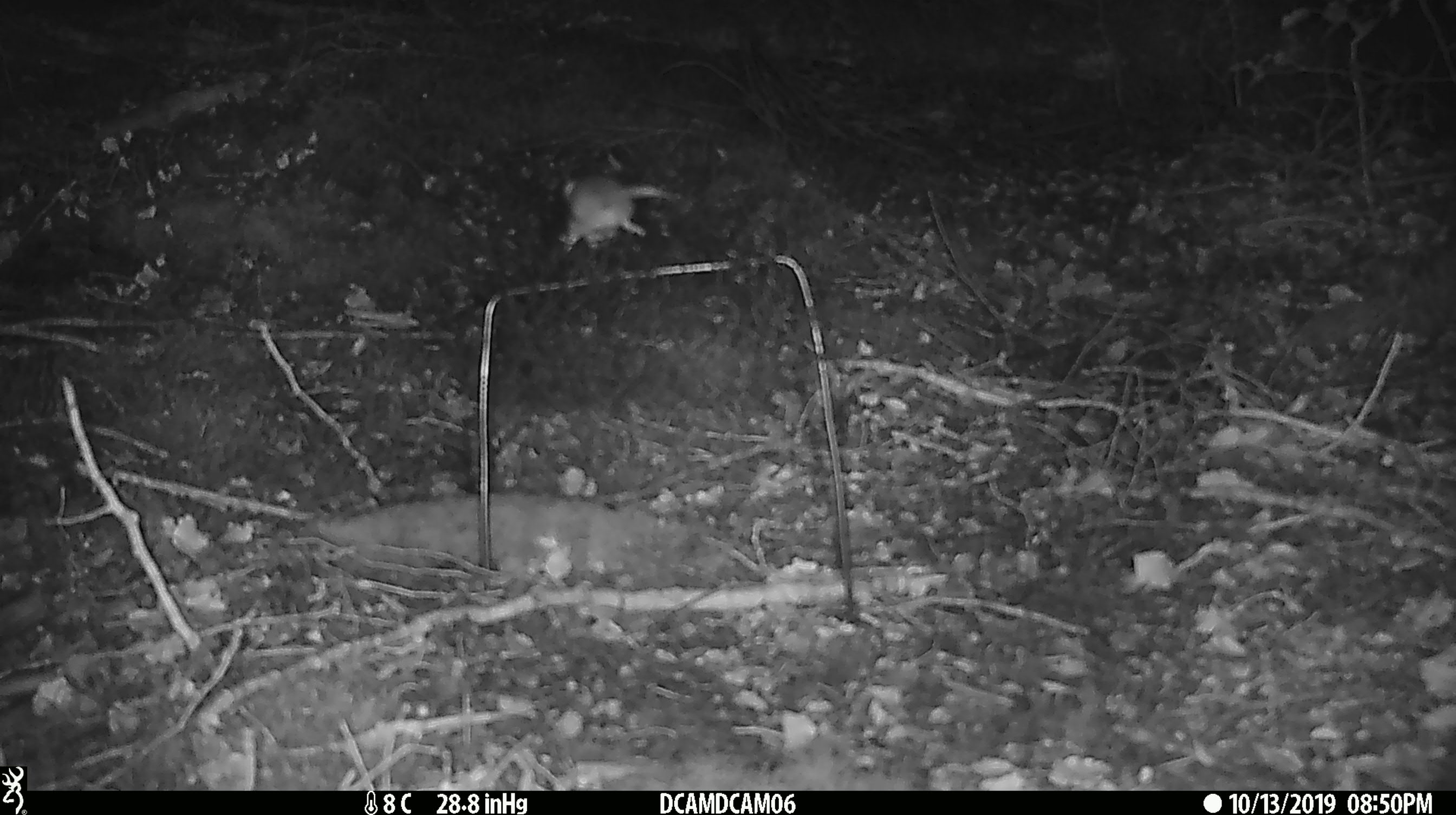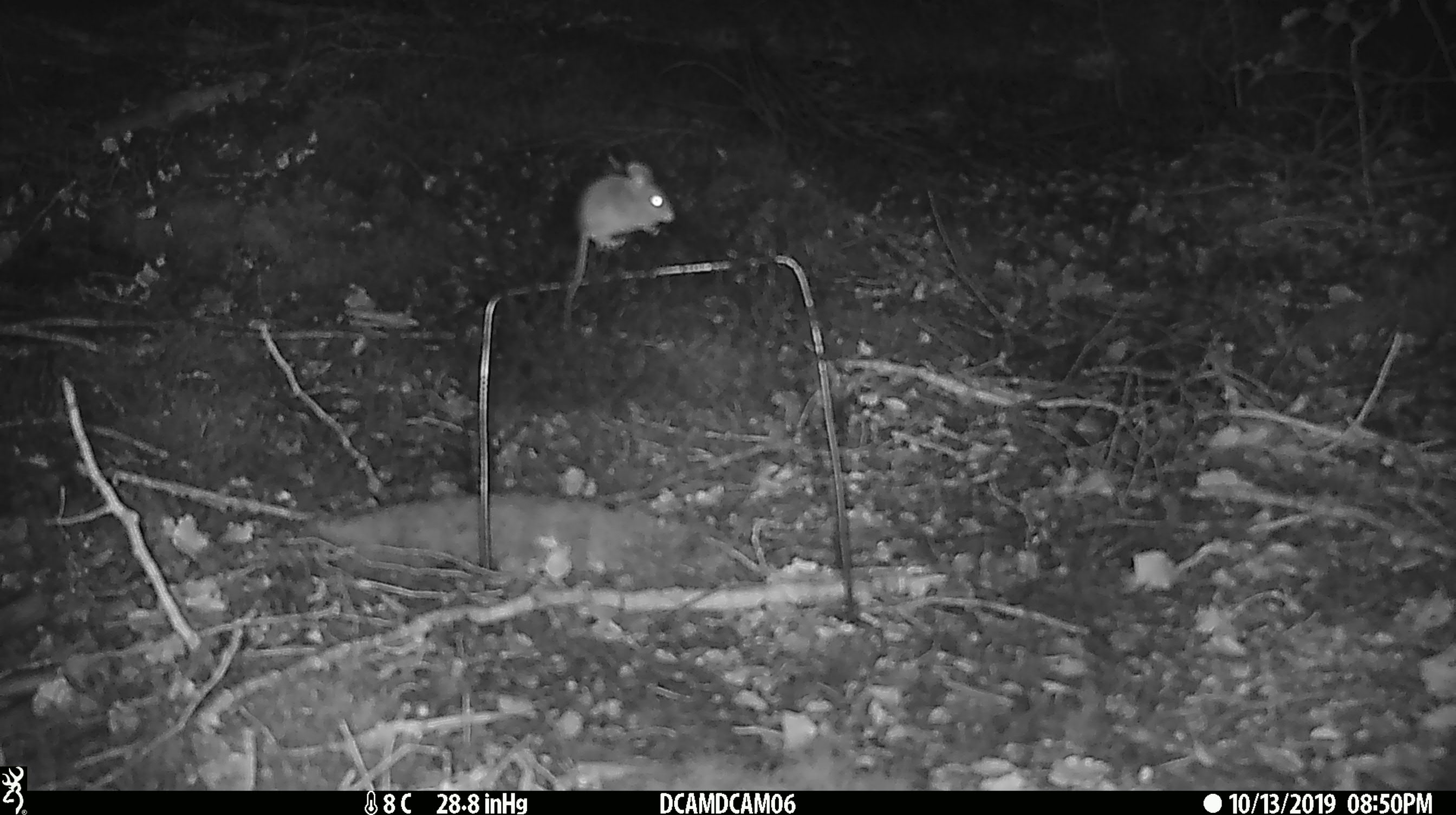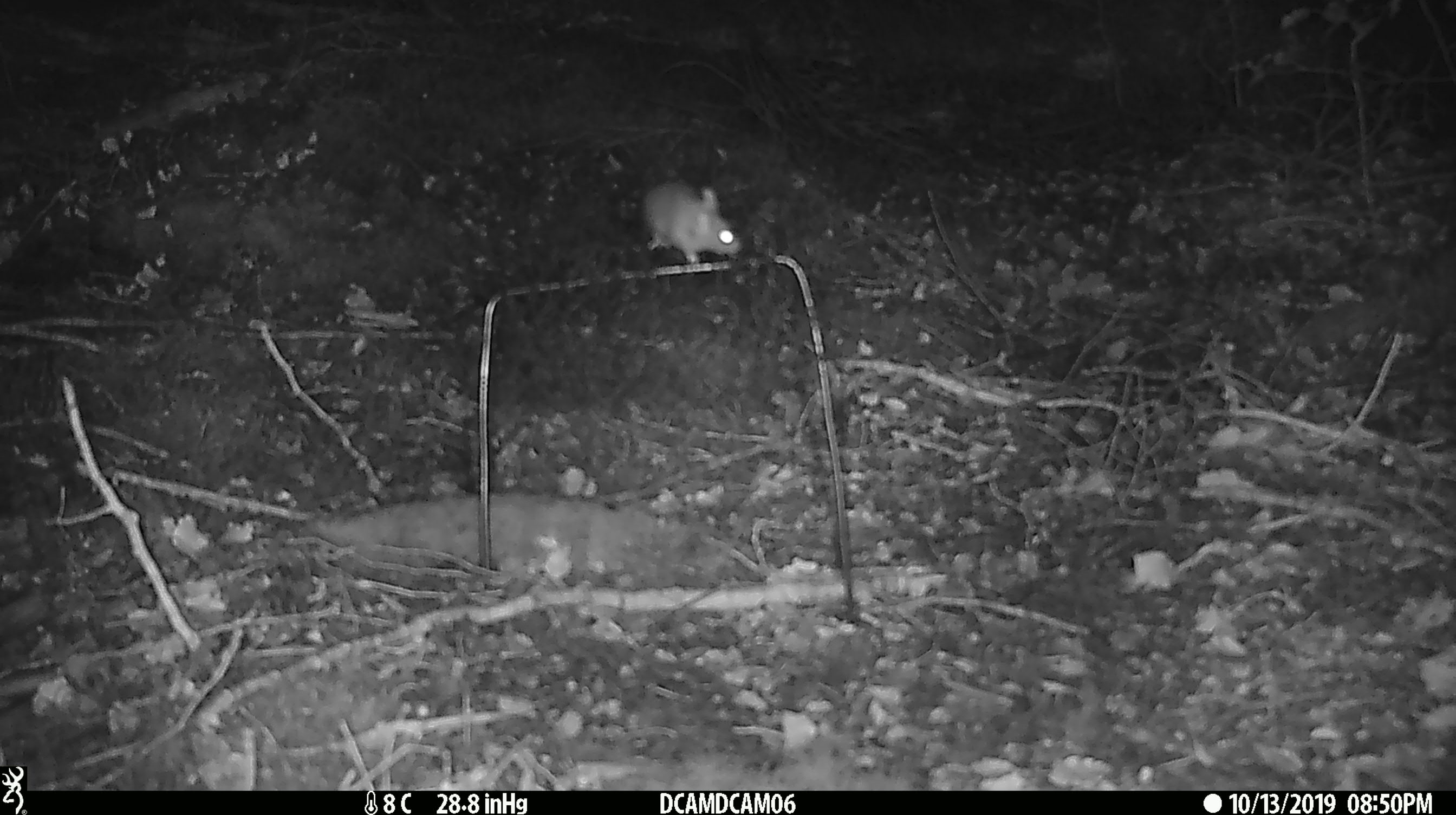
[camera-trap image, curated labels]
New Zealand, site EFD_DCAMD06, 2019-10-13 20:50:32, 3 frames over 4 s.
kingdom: Animalia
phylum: Chordata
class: Mammalia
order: Rodentia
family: Muridae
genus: Mus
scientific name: Mus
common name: mouse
Mouse (Mus).